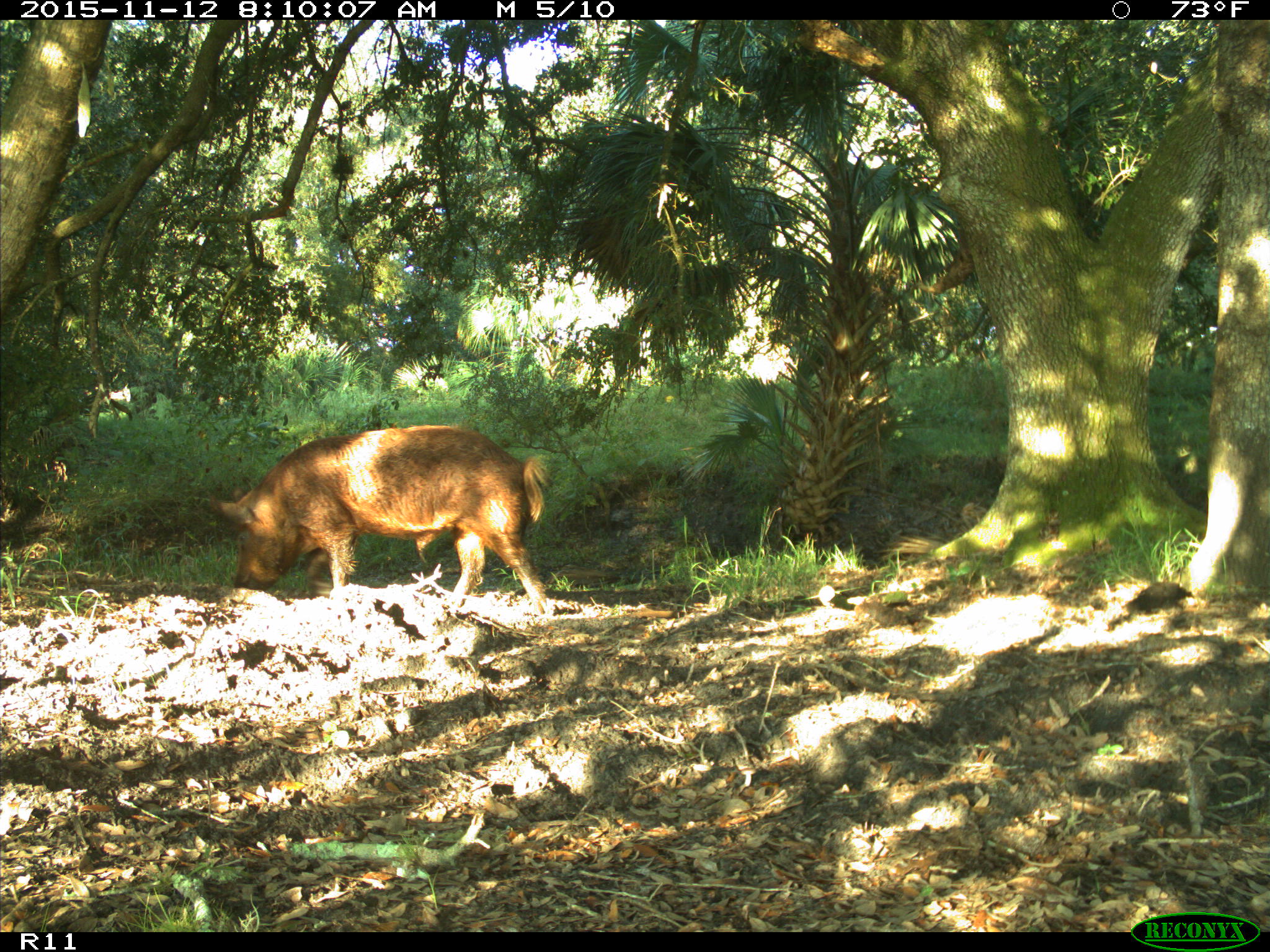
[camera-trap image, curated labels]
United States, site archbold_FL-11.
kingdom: Animalia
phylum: Chordata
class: Mammalia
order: Artiodactyla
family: Suidae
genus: Sus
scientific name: Sus scrofa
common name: wild boar